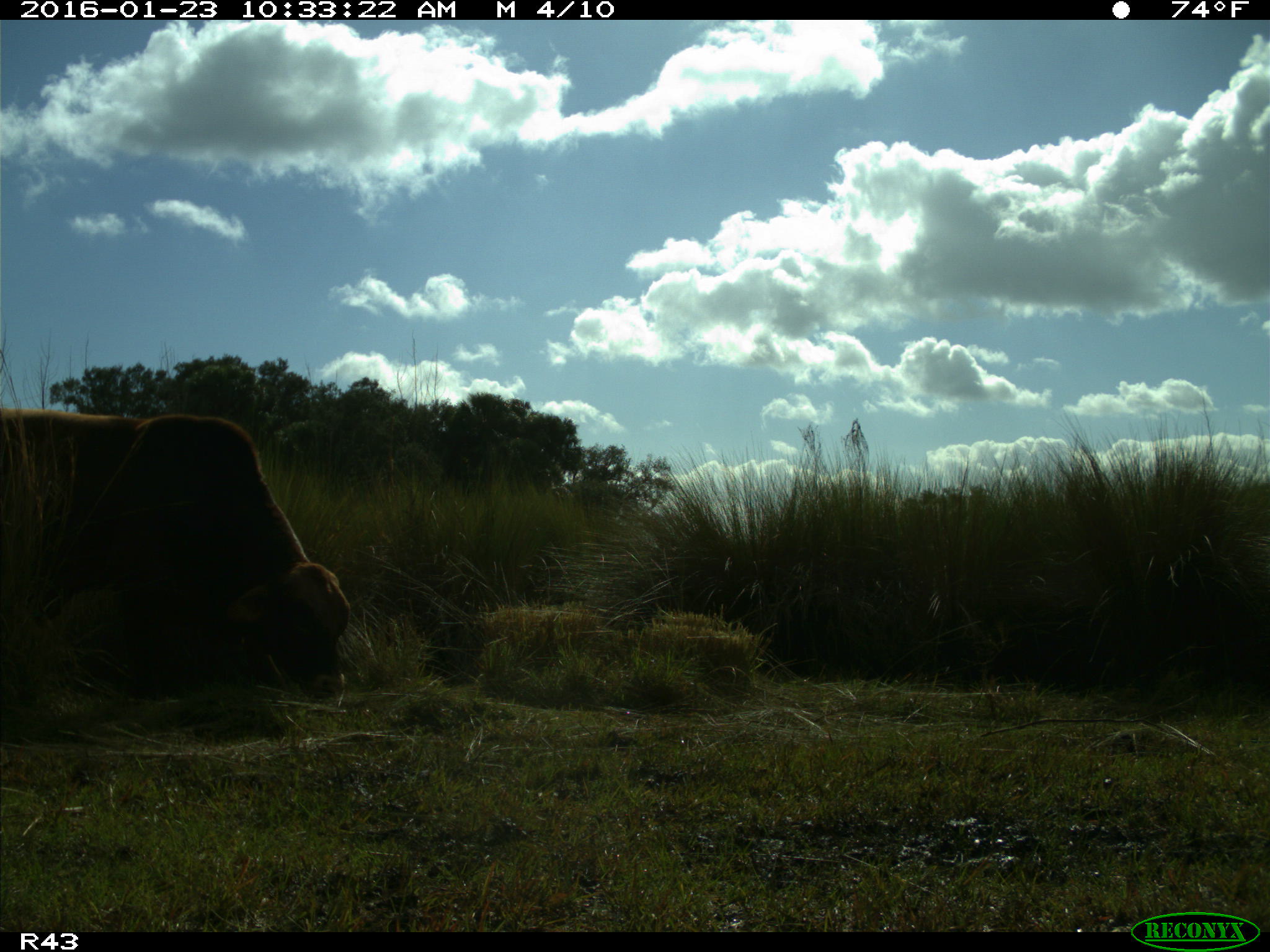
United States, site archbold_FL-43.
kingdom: Animalia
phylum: Chordata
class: Mammalia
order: Artiodactyla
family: Bovidae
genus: Bos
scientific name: Bos taurus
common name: domestic cow